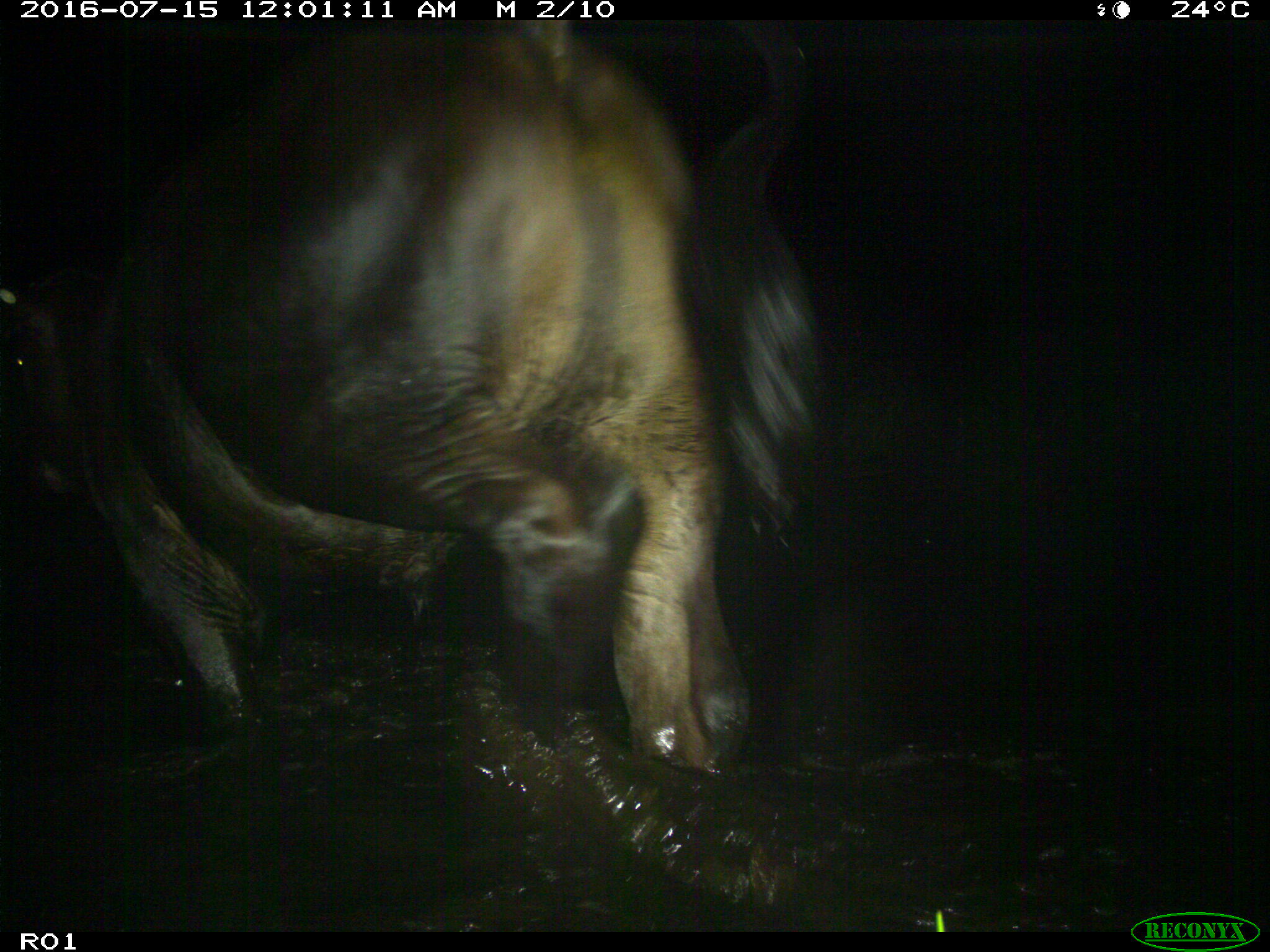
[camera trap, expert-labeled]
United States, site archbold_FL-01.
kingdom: Animalia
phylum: Chordata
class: Mammalia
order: Artiodactyla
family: Bovidae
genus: Bos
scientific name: Bos taurus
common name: domestic cow